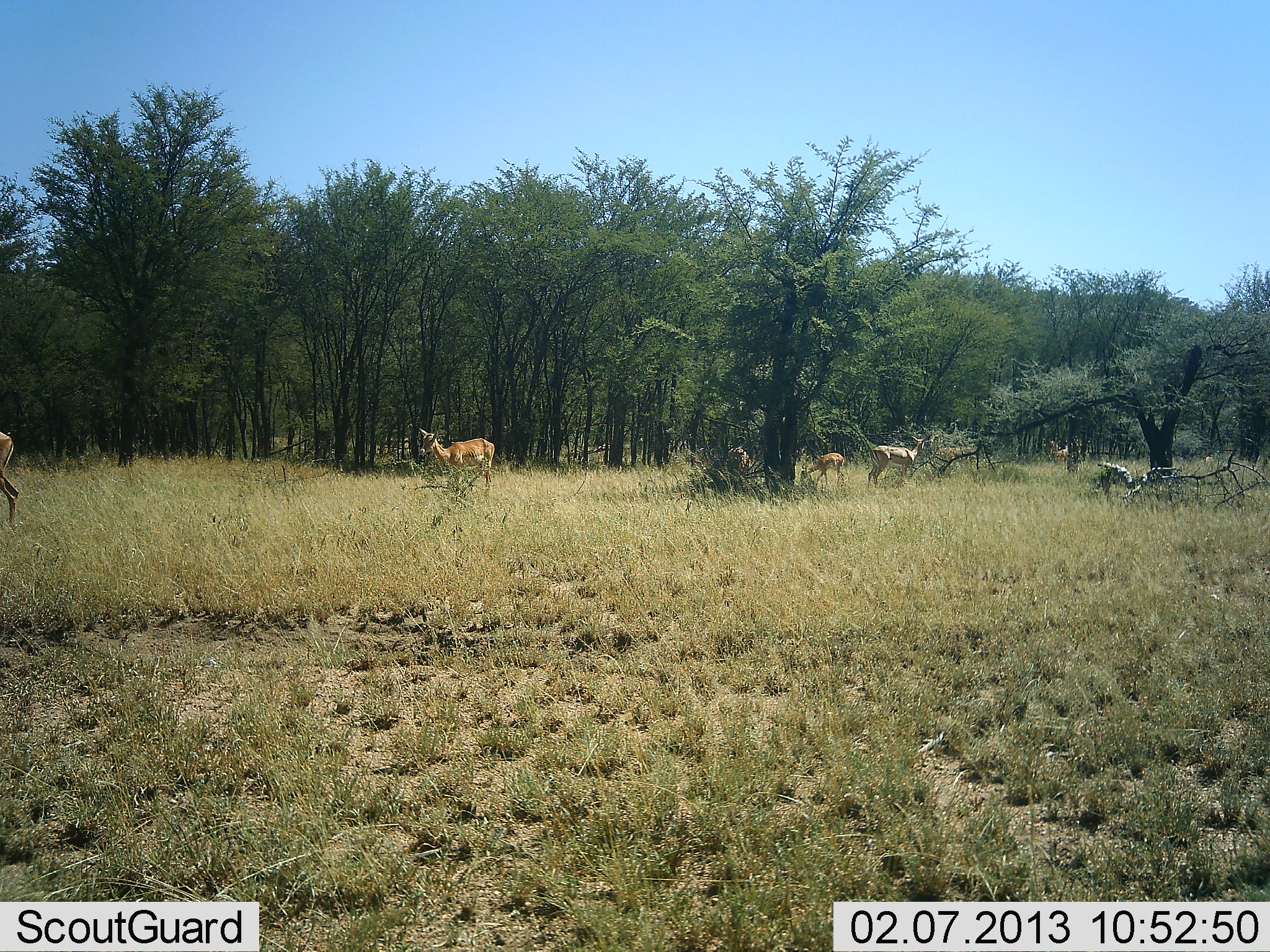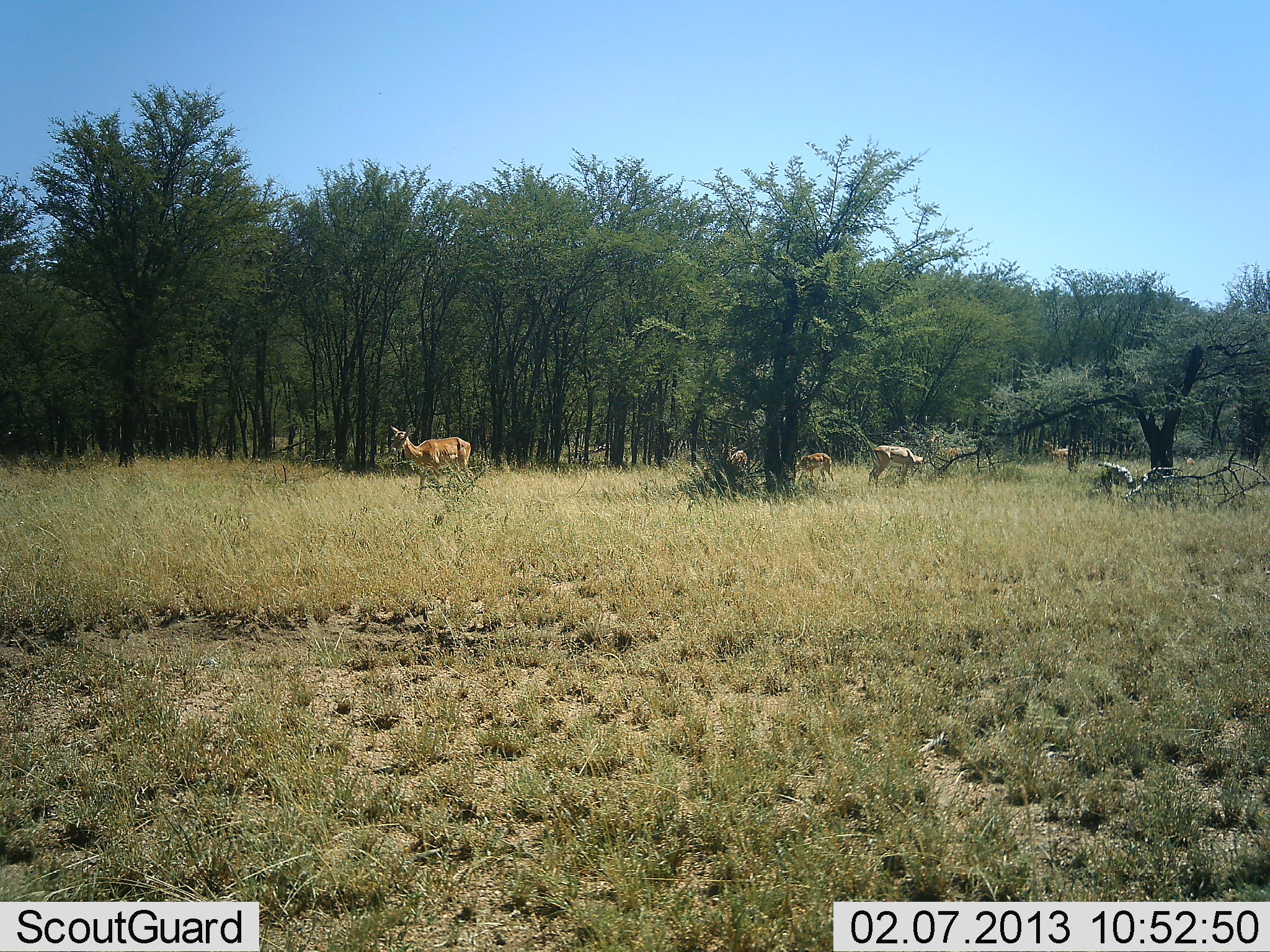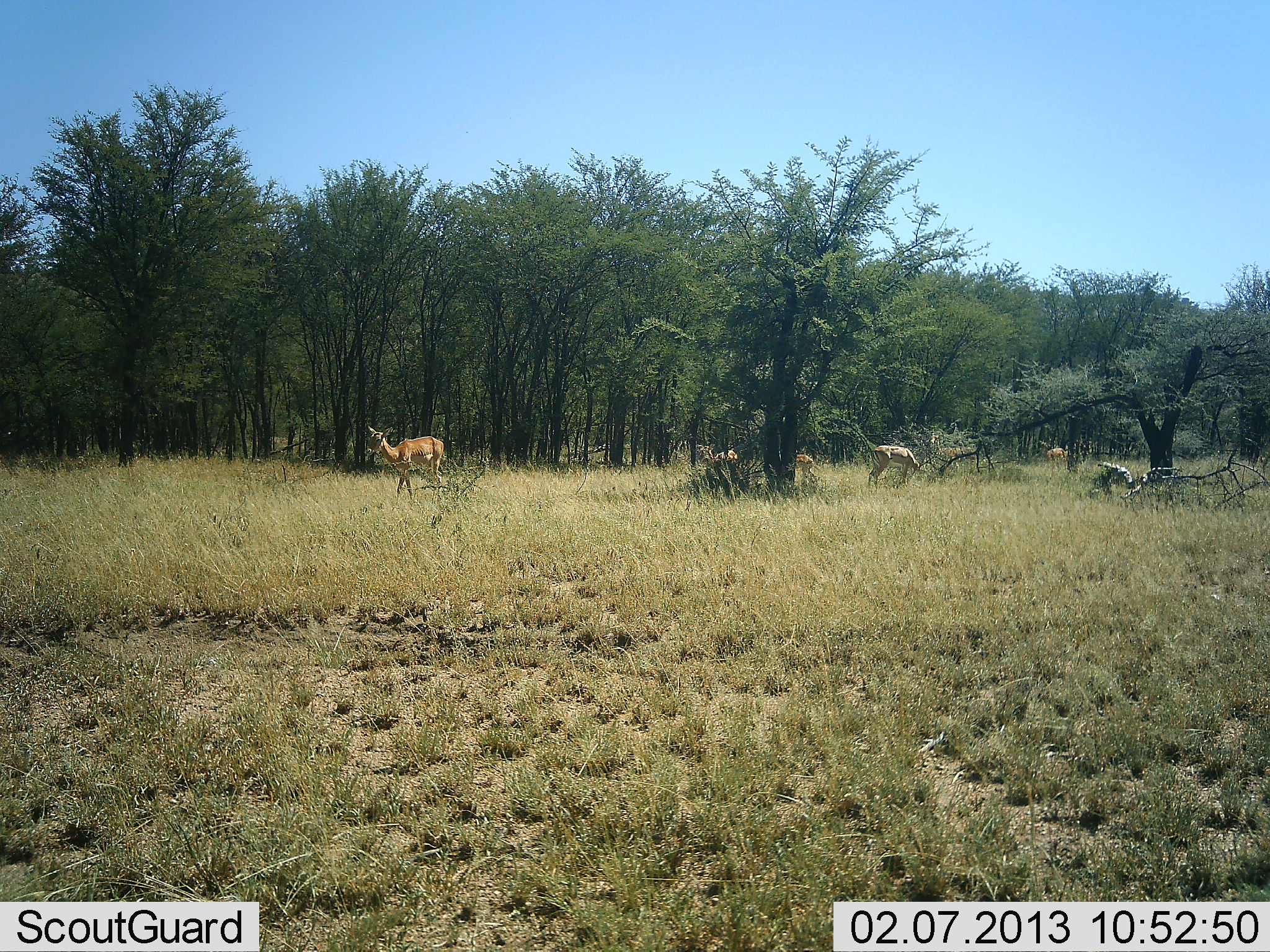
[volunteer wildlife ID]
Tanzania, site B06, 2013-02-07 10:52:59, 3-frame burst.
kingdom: Animalia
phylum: Chordata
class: Mammalia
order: Artiodactyla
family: Bovidae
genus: Aepyceros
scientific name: Aepyceros melampus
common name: impala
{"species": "impala (Aepyceros melampus)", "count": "7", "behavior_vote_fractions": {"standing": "12%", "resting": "0%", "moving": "100%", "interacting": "0%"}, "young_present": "6%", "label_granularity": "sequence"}